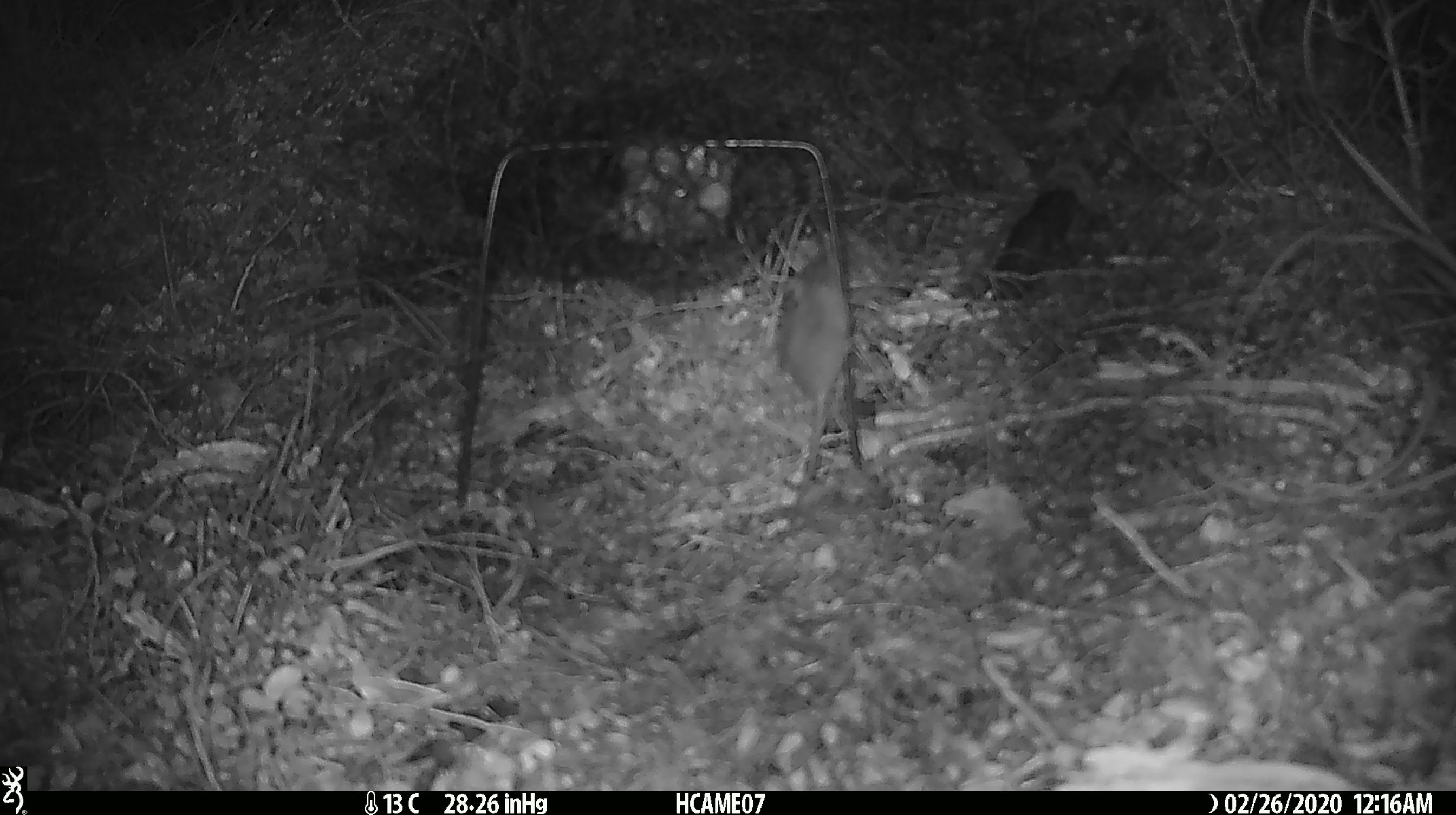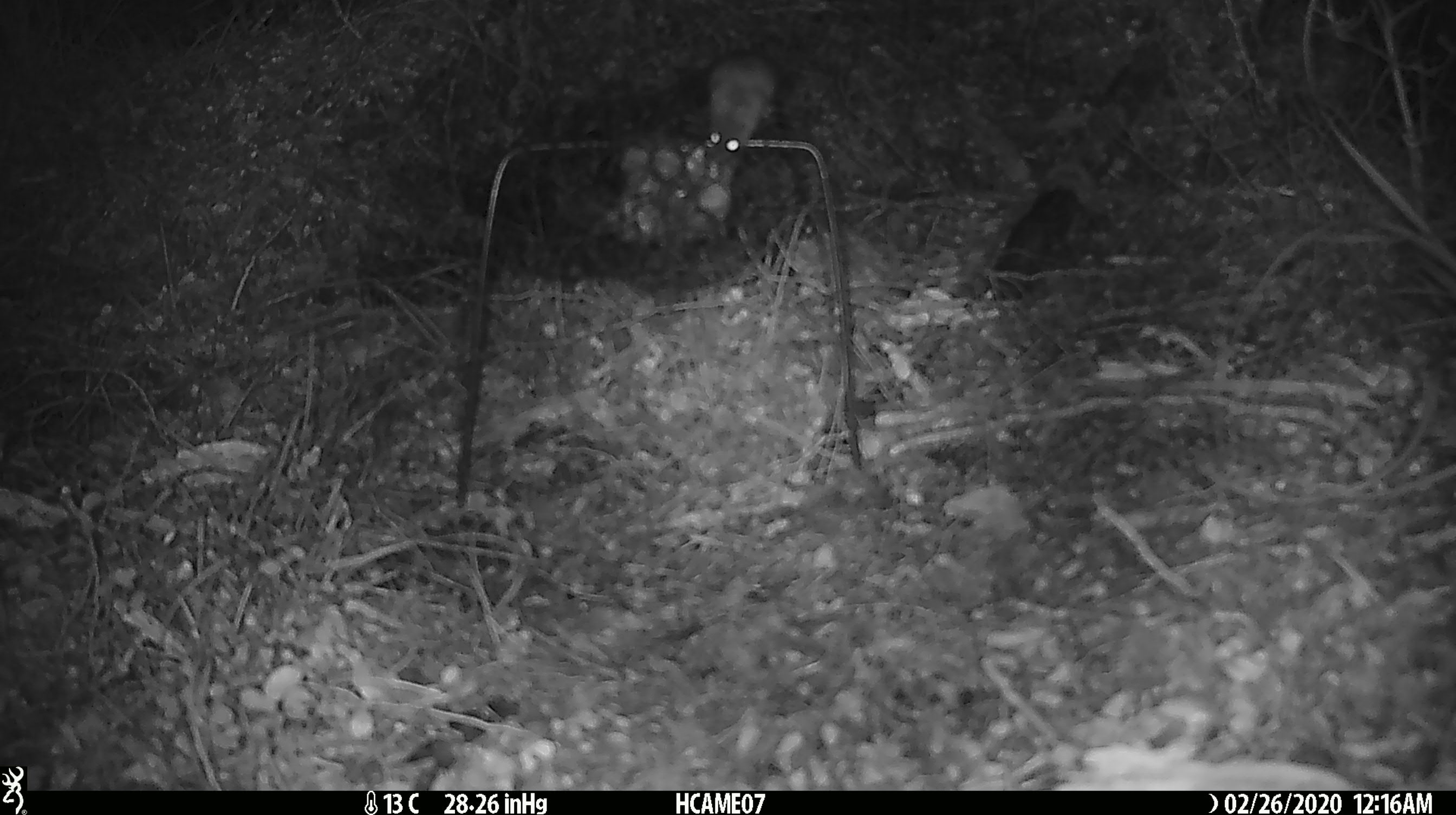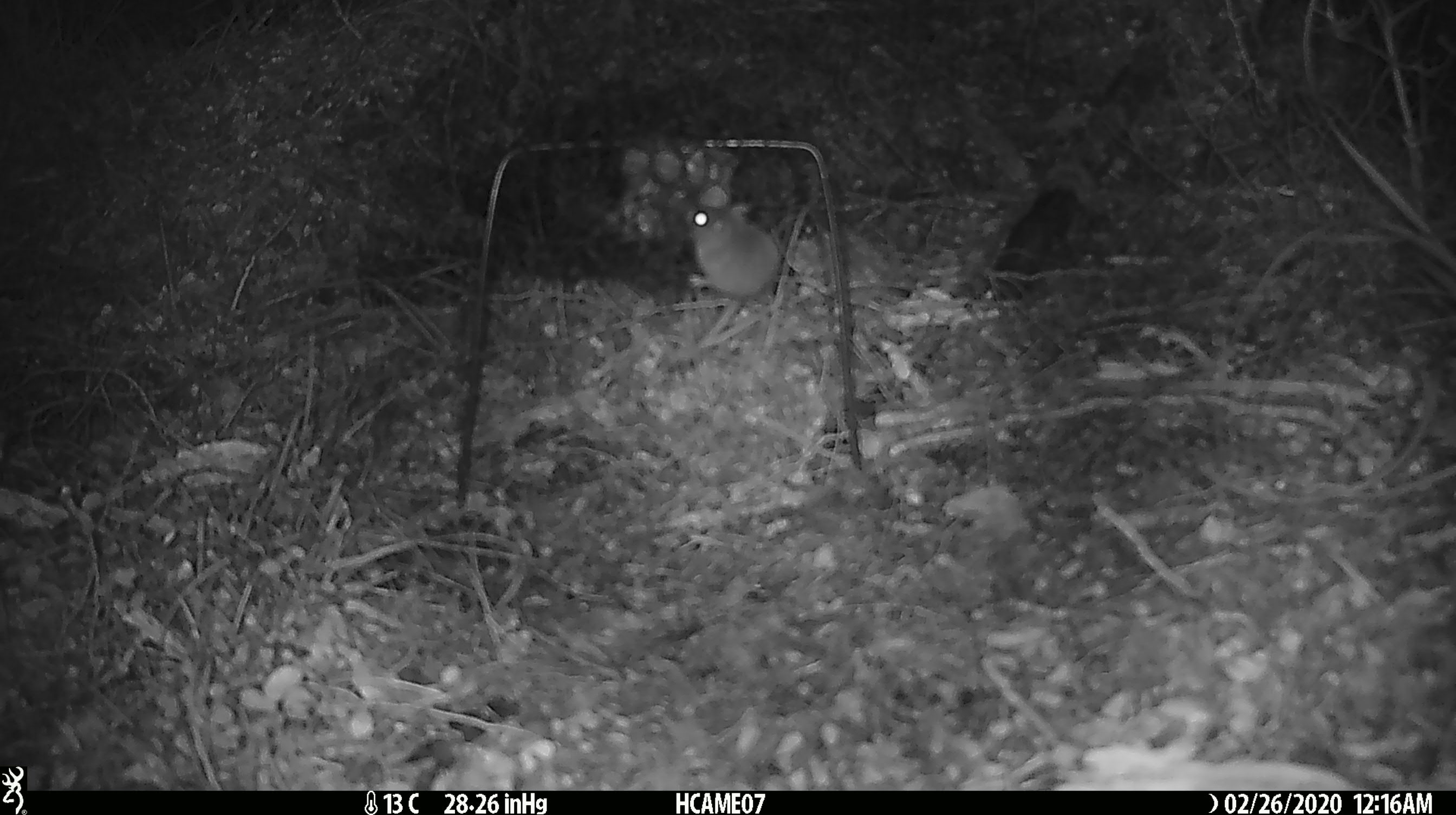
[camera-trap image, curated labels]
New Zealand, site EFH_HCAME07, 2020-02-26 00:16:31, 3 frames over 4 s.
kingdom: Animalia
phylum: Chordata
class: Mammalia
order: Rodentia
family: Muridae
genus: Mus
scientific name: Mus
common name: mouse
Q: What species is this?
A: Mouse (Mus).